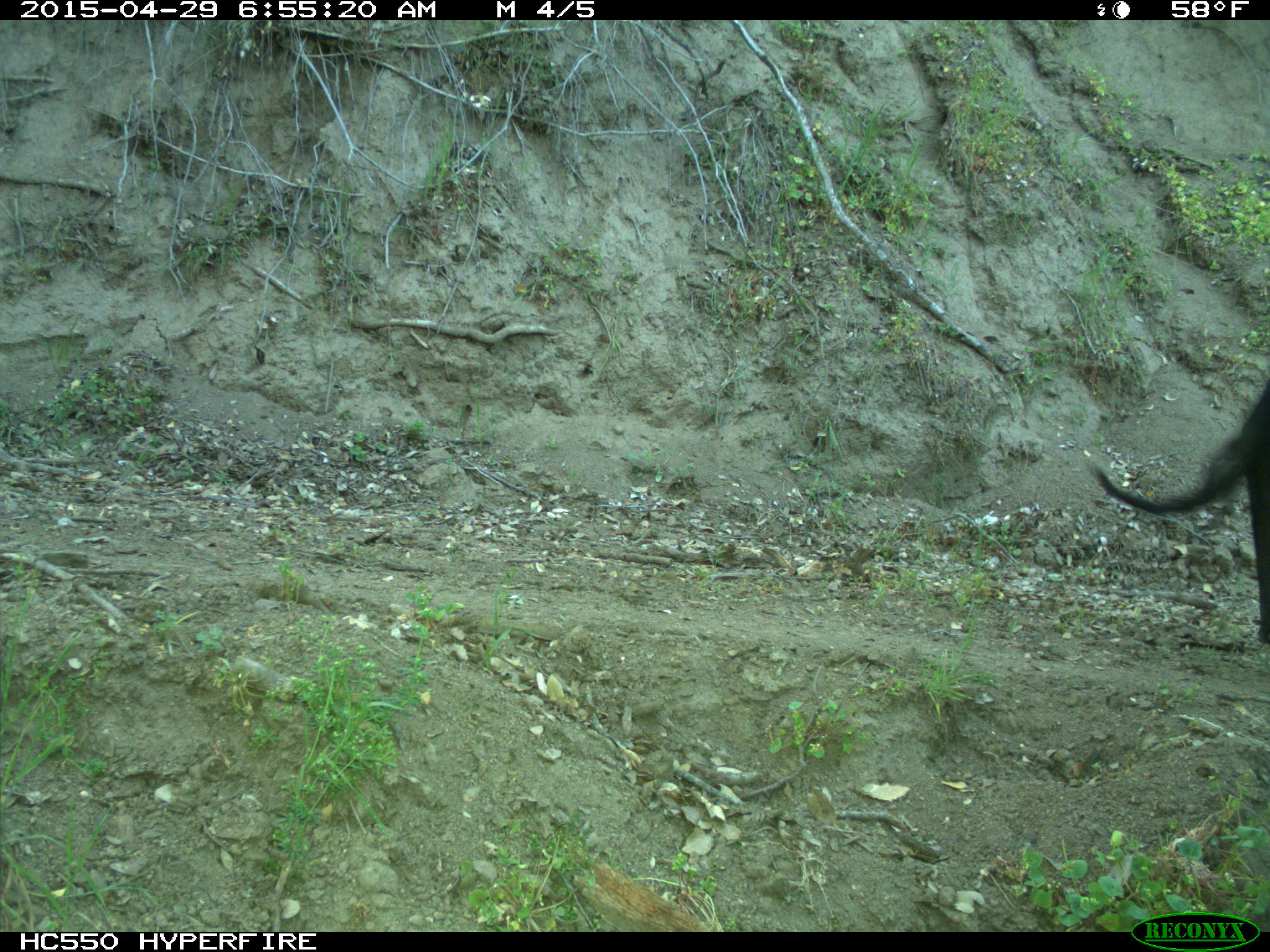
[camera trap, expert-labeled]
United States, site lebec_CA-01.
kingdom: Animalia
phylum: Chordata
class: Mammalia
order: Artiodactyla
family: Bovidae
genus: Bos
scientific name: Bos taurus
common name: domestic cow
Bos taurus (domestic cow).